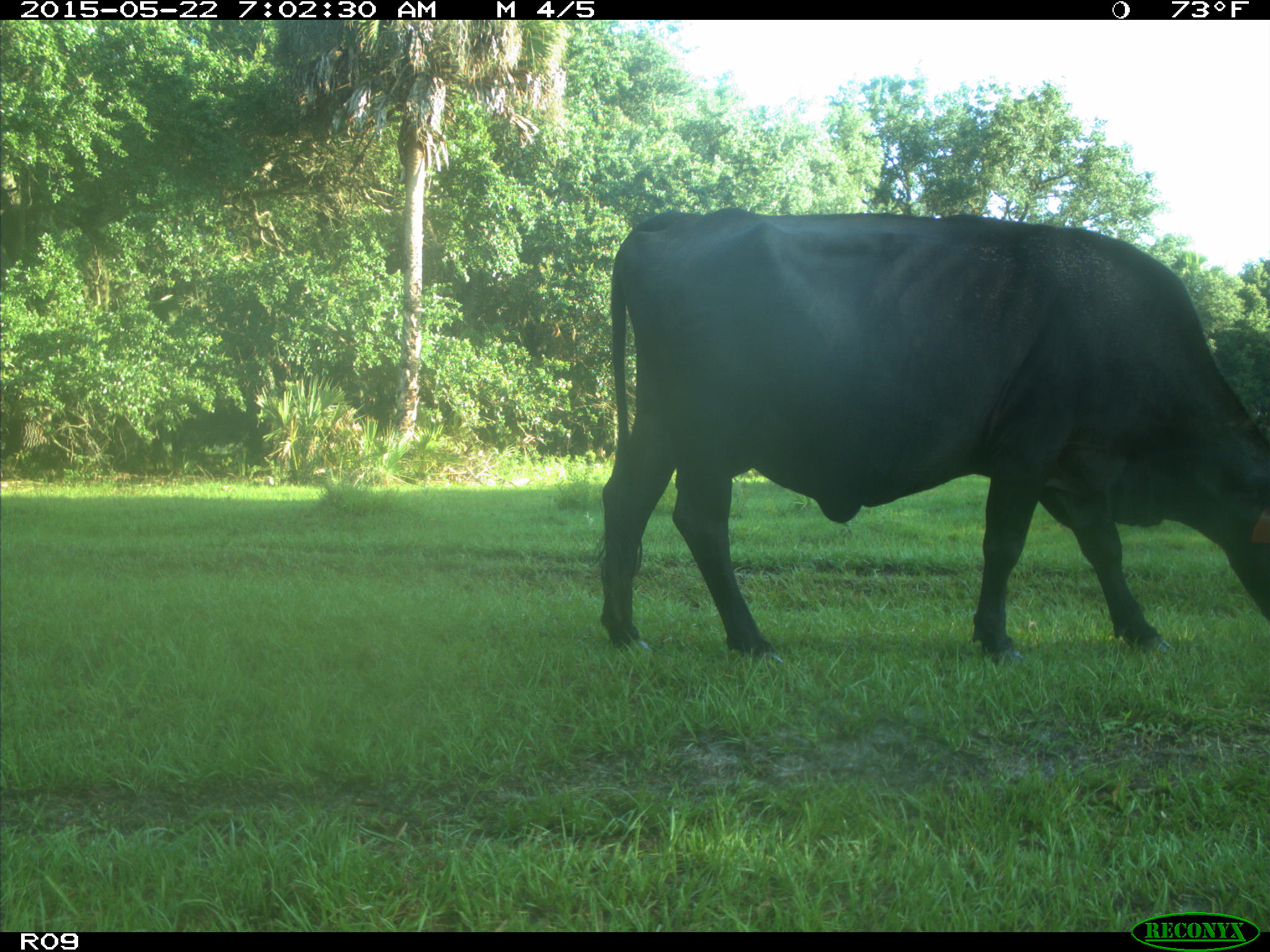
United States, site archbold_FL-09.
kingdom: Animalia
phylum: Chordata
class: Mammalia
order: Artiodactyla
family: Bovidae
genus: Bos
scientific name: Bos taurus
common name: domestic cow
Bos taurus (domestic cow).